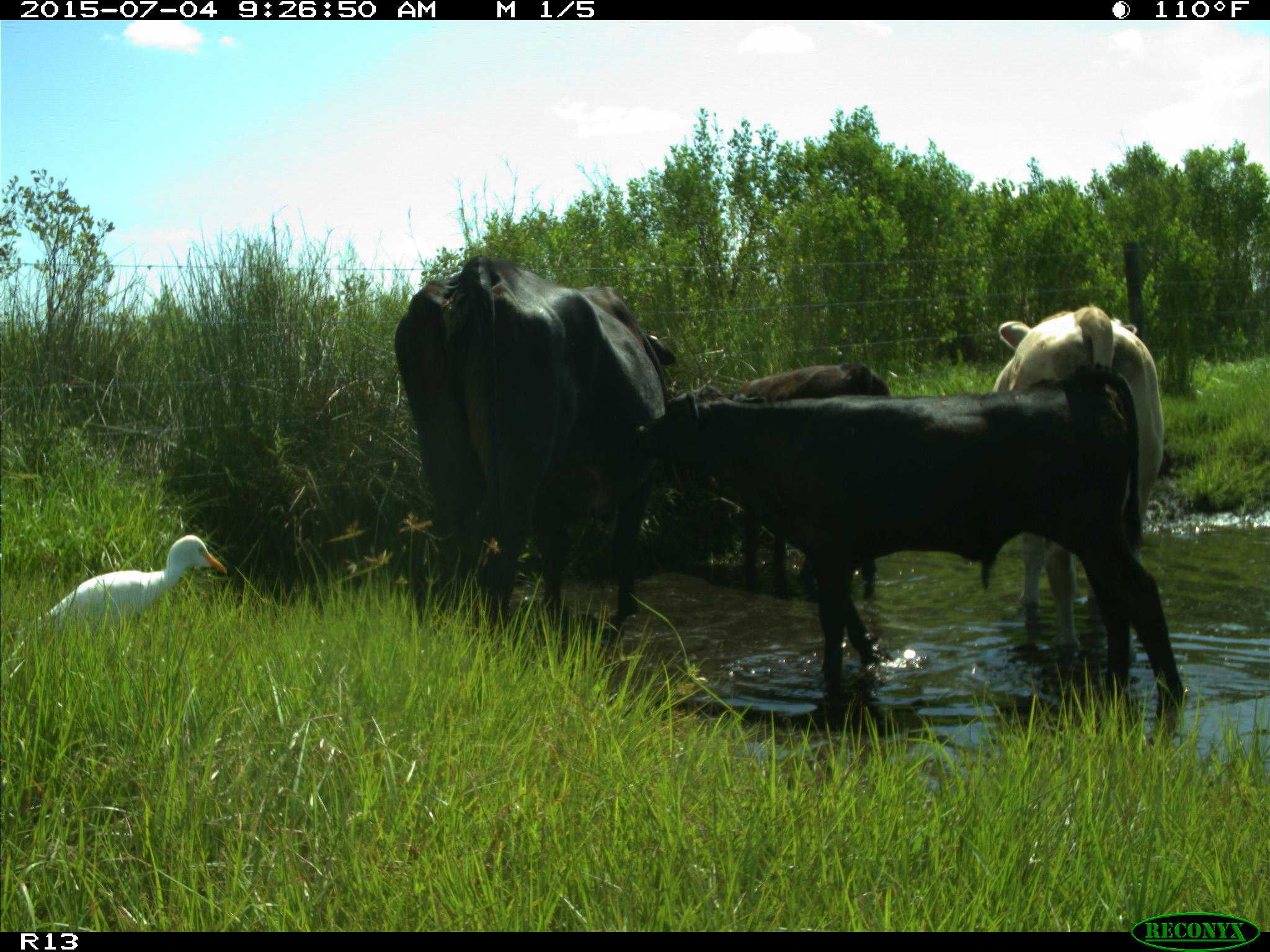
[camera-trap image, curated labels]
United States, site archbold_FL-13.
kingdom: Animalia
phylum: Chordata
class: Mammalia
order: Artiodactyla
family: Bovidae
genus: Bos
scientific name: Bos taurus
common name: domestic cow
Bos taurus (domestic cow).